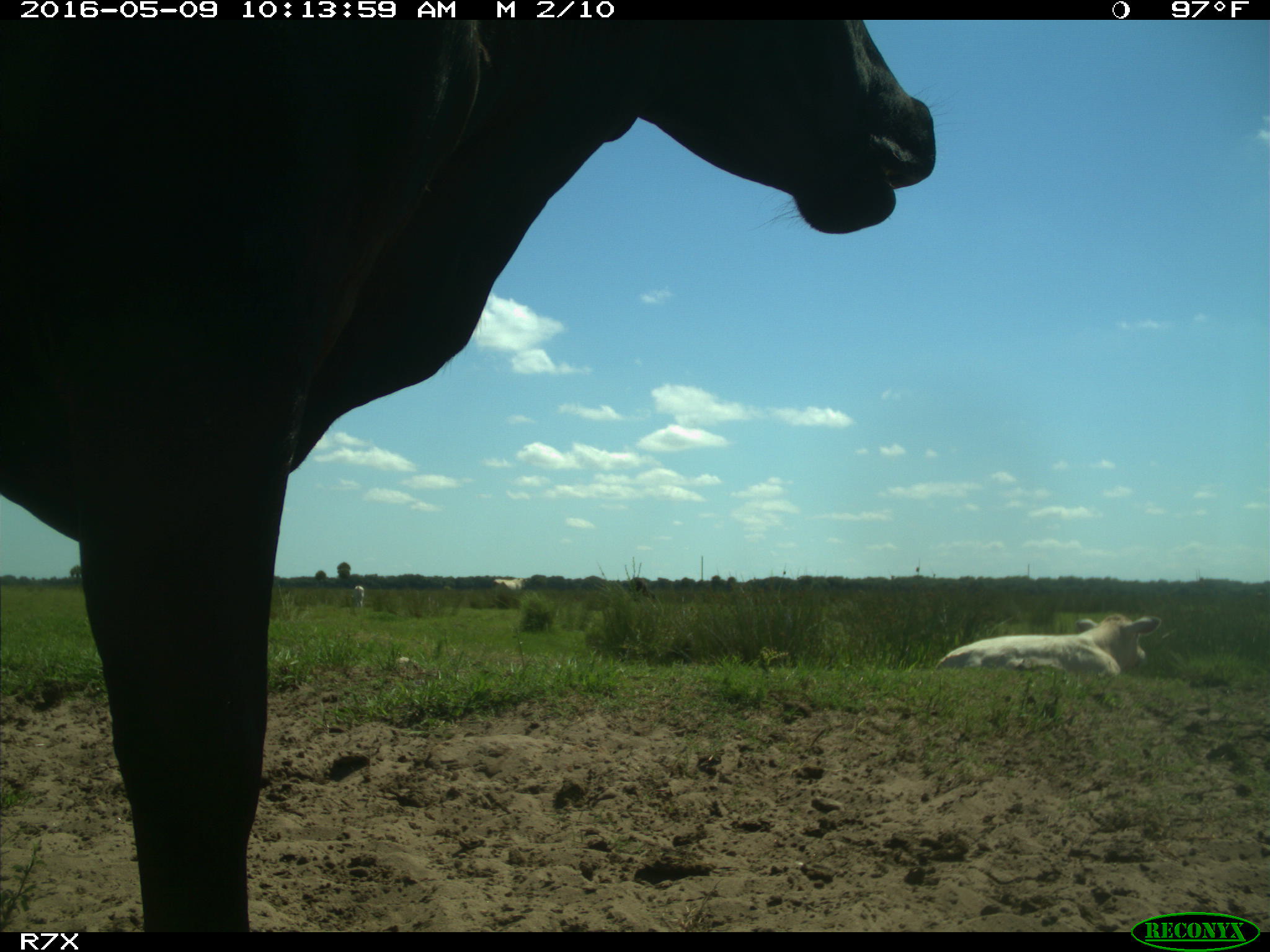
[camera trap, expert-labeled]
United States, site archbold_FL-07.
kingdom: Animalia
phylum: Chordata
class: Mammalia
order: Artiodactyla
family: Bovidae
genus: Bos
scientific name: Bos taurus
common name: domestic cow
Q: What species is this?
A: Bos taurus (domestic cow).